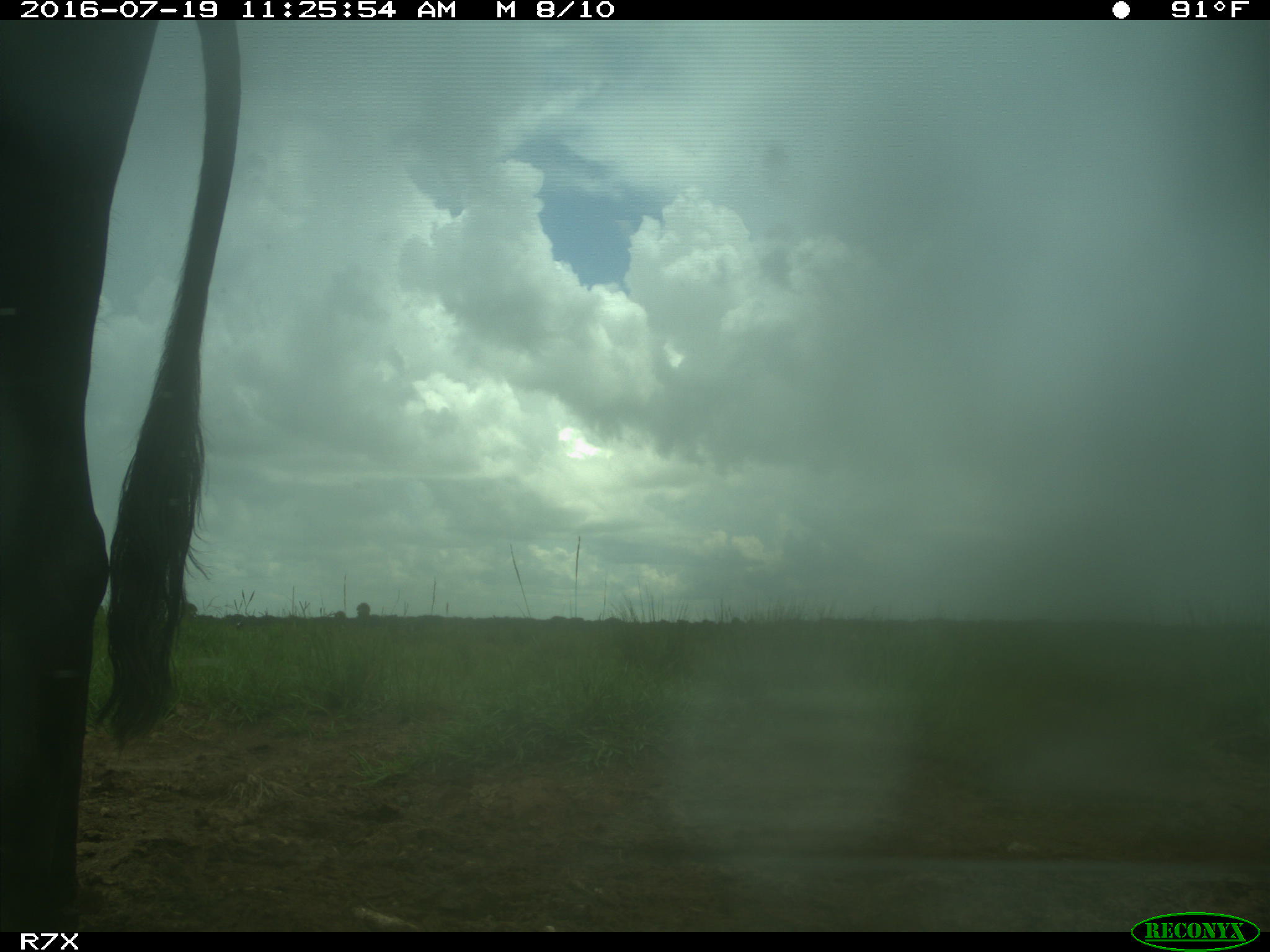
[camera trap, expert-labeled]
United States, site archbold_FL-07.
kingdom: Animalia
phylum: Chordata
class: Mammalia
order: Artiodactyla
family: Bovidae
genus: Bos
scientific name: Bos taurus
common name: domestic cow